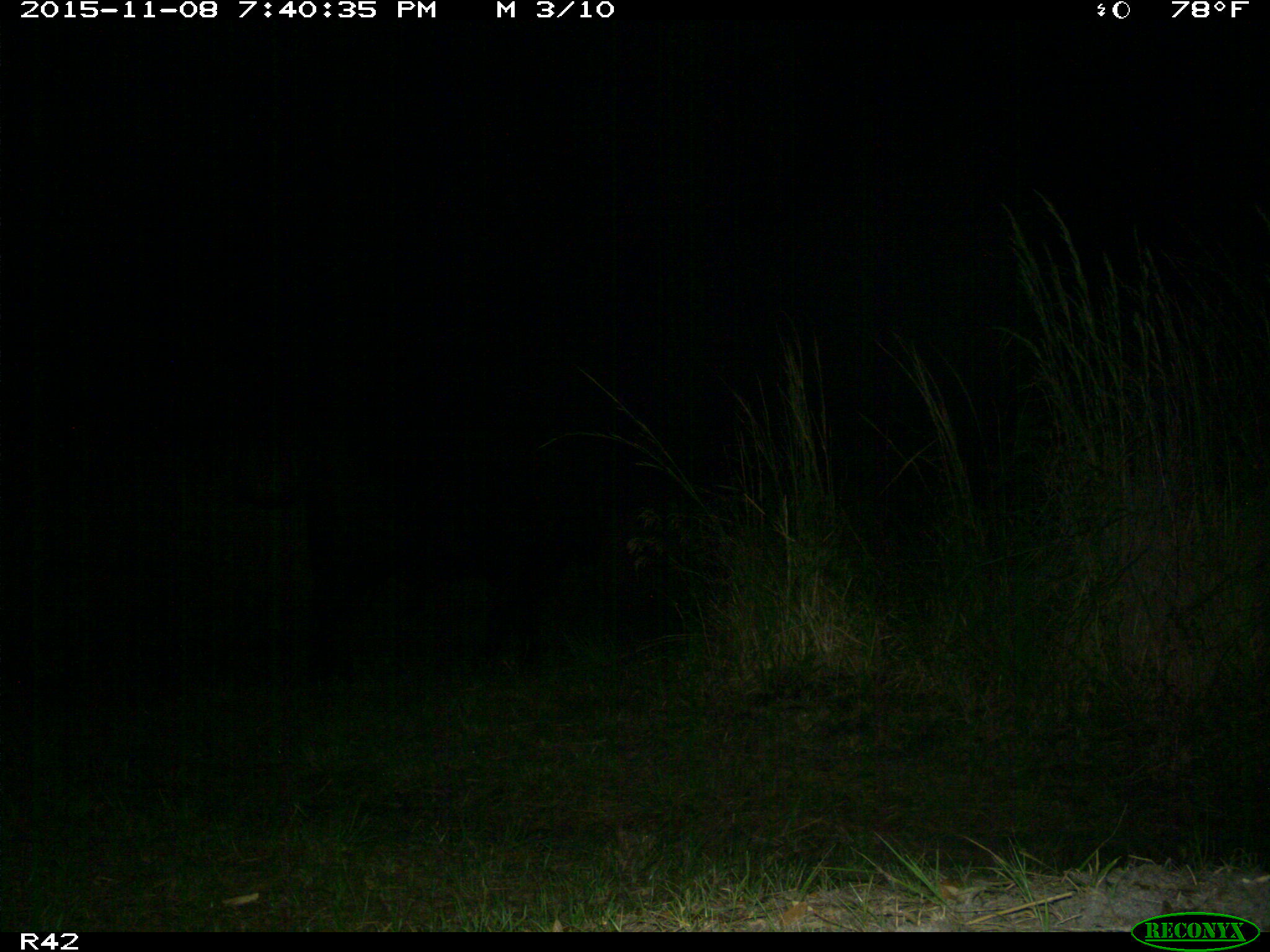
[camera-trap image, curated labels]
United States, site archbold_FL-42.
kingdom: Animalia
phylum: Chordata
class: Mammalia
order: Artiodactyla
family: Bovidae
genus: Bos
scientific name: Bos taurus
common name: domestic cow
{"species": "Bos taurus (domestic cow)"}